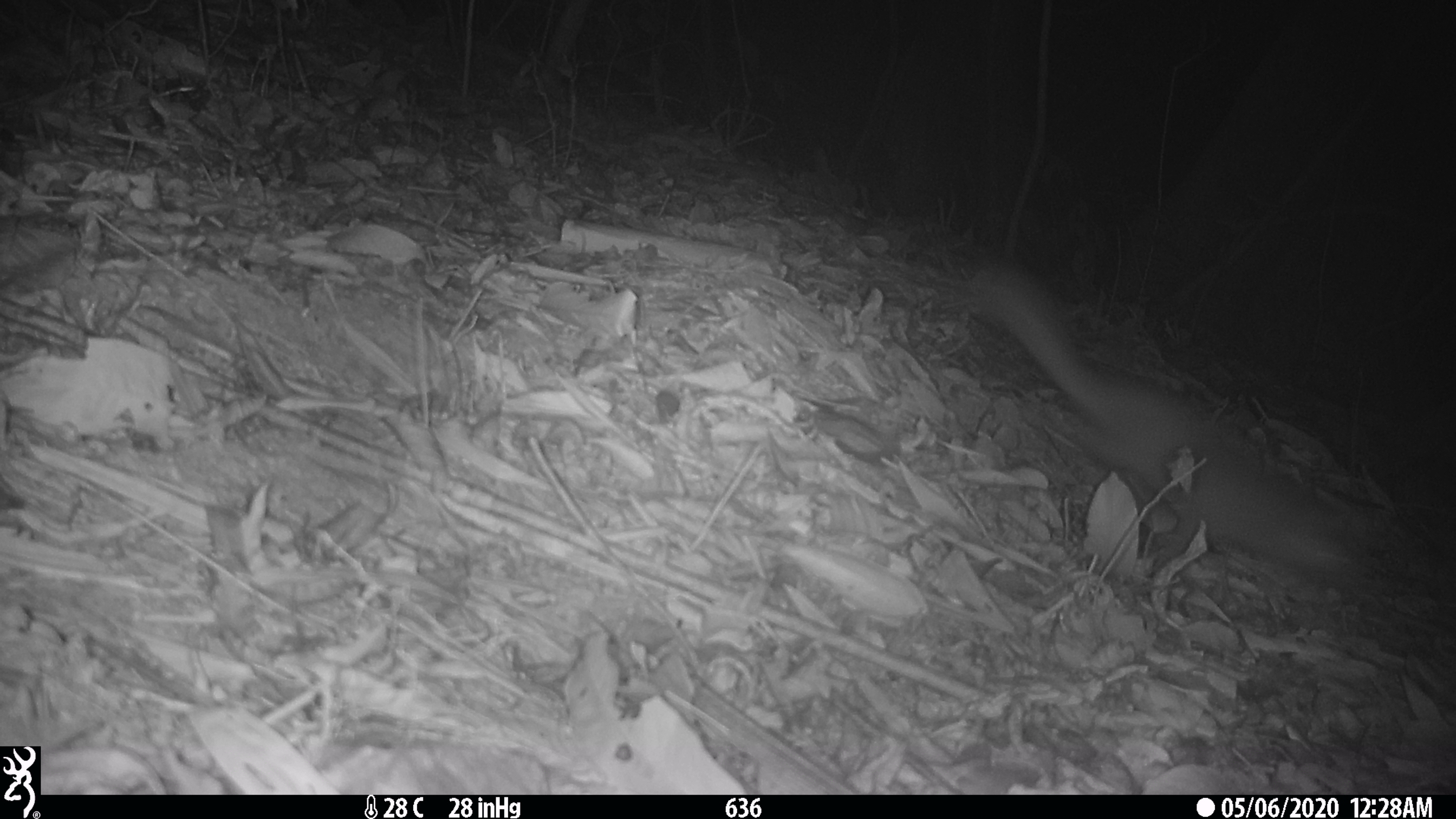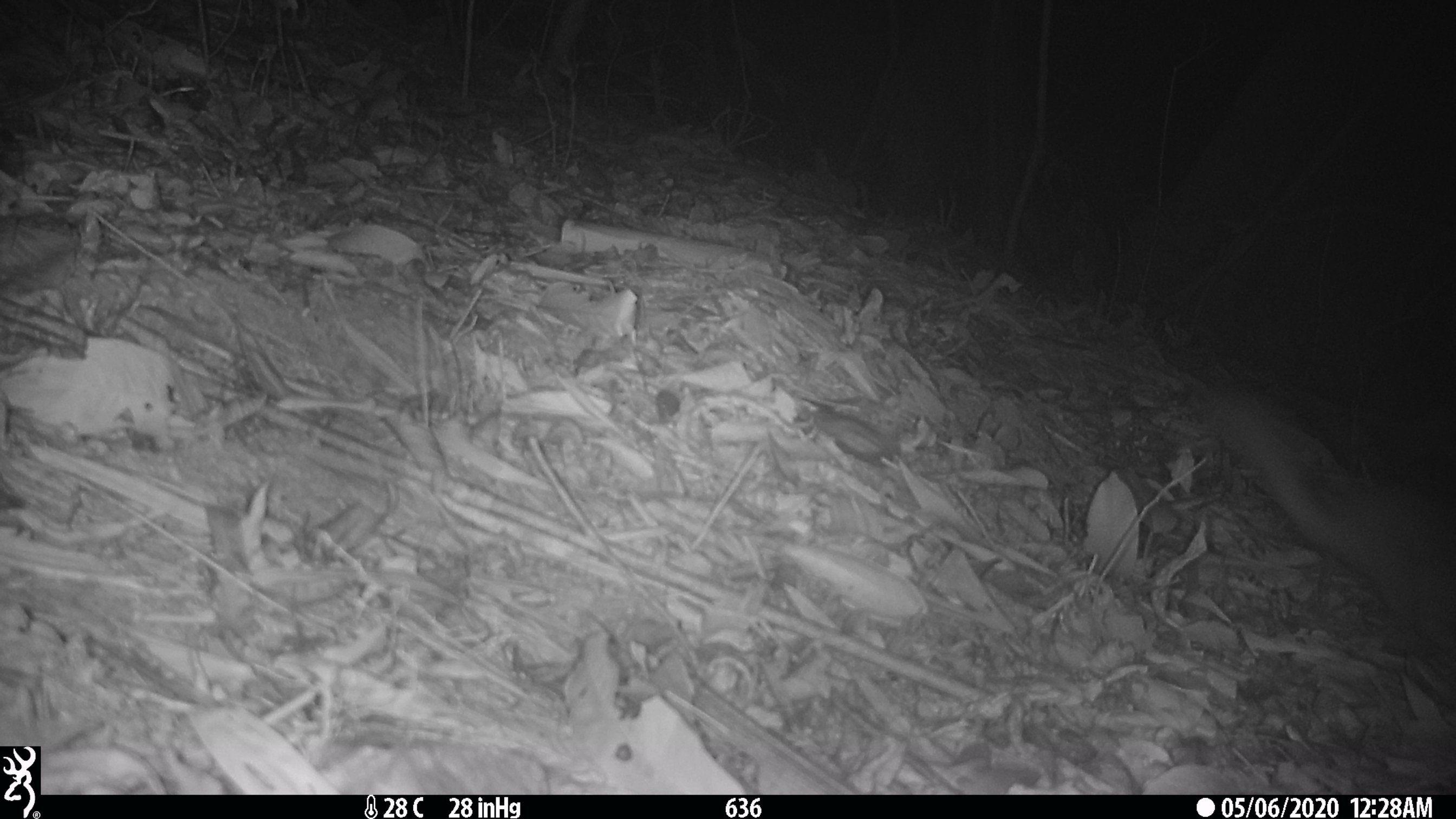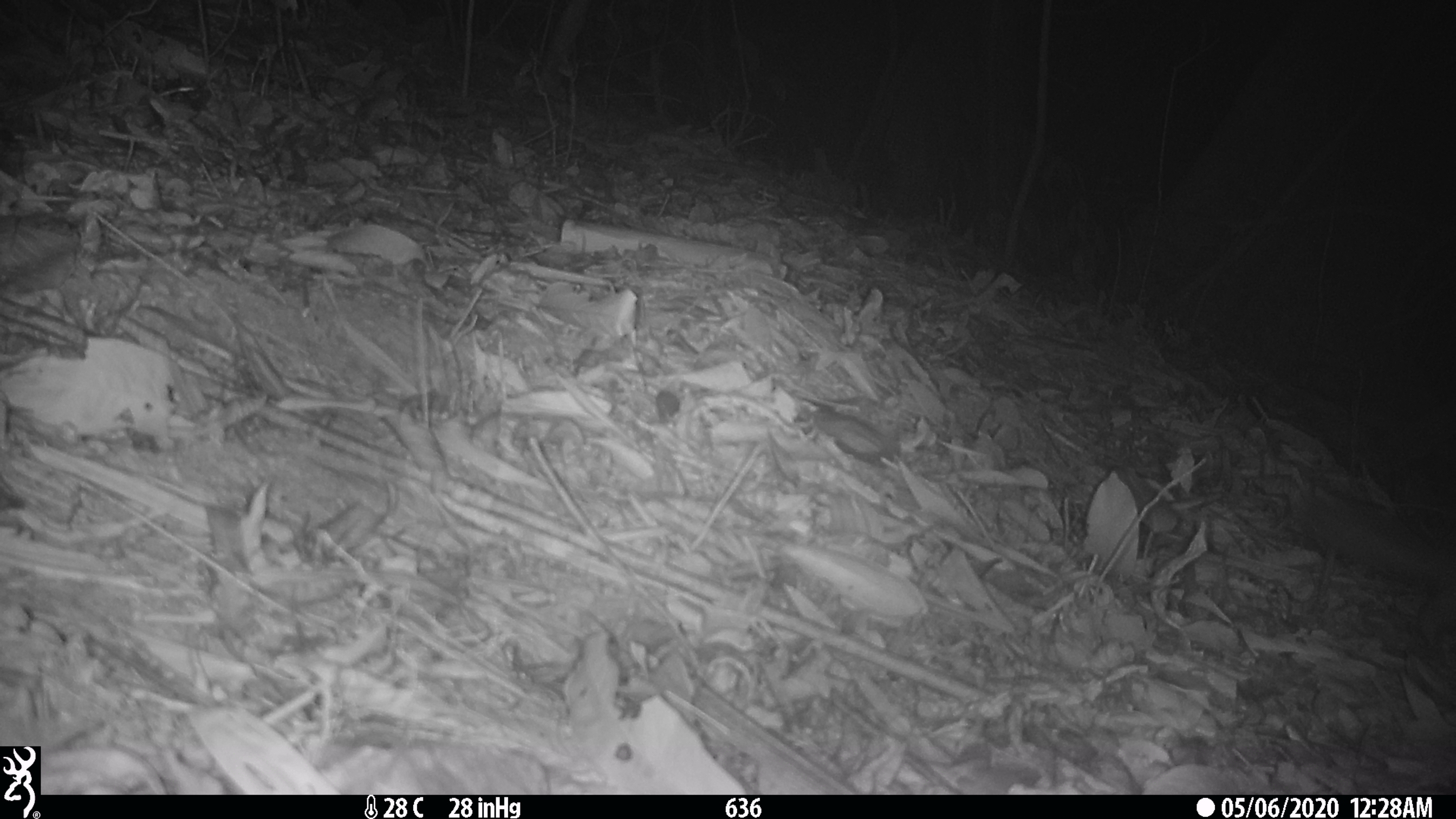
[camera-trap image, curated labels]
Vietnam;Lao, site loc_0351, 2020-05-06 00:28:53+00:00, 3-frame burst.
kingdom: Animalia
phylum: Chordata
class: Mammalia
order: Carnivora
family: Mustelidae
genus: Melogale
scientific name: Melogale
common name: ferret badger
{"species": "ferret badger (Melogale)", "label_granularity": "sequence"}